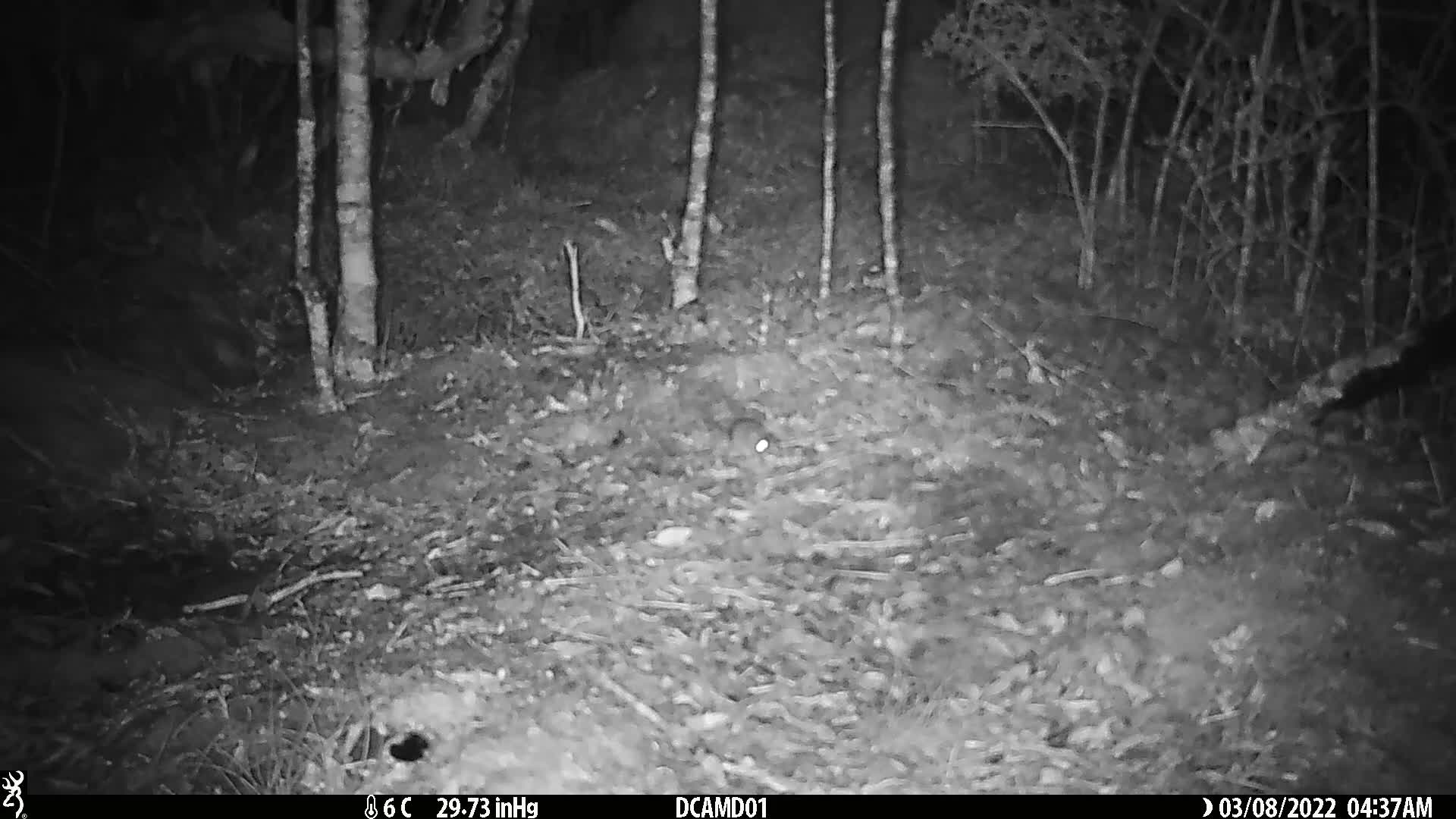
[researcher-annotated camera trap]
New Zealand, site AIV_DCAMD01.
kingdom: Animalia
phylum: Chordata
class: Mammalia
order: Rodentia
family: Muridae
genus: Mus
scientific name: Mus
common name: mouse